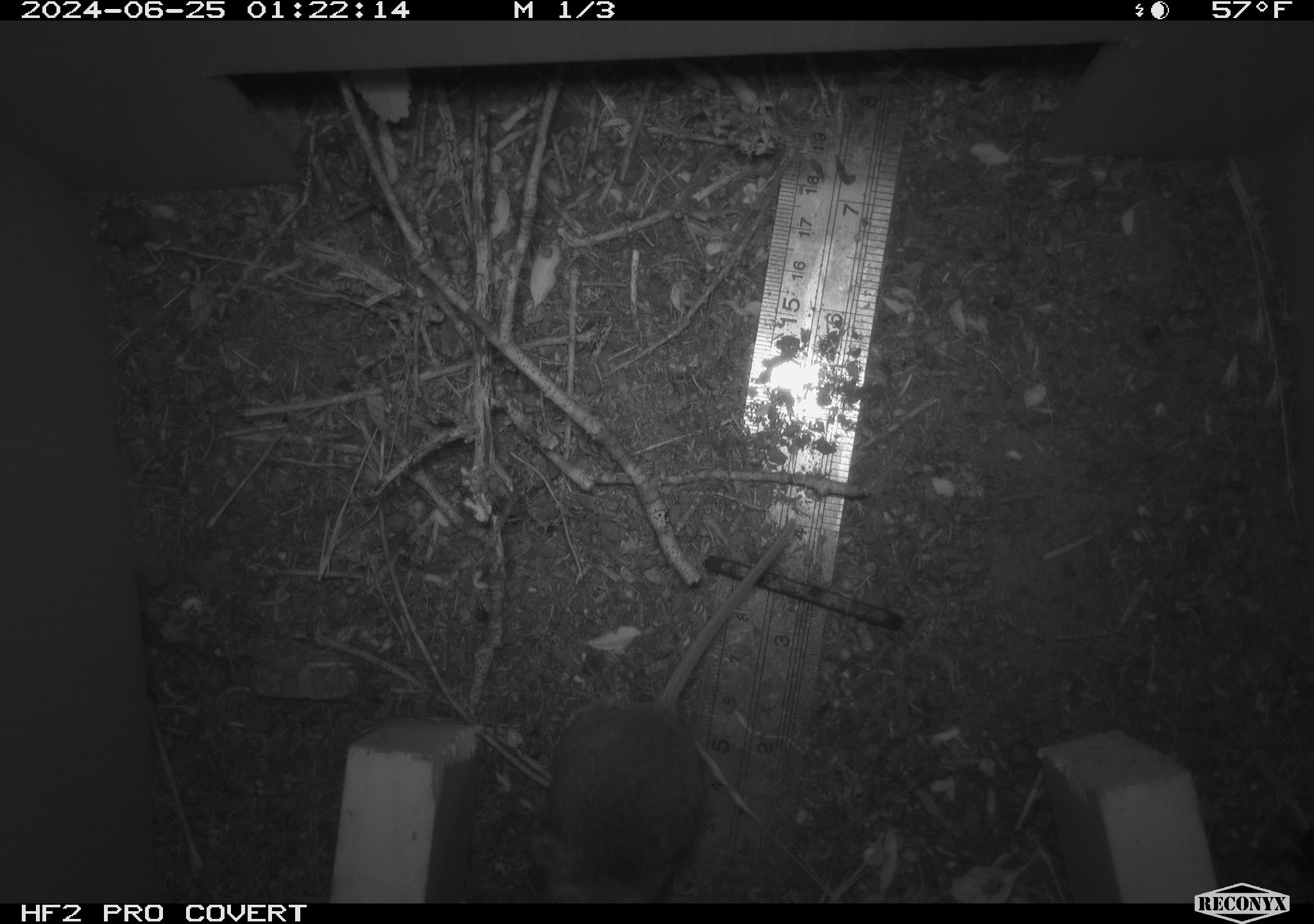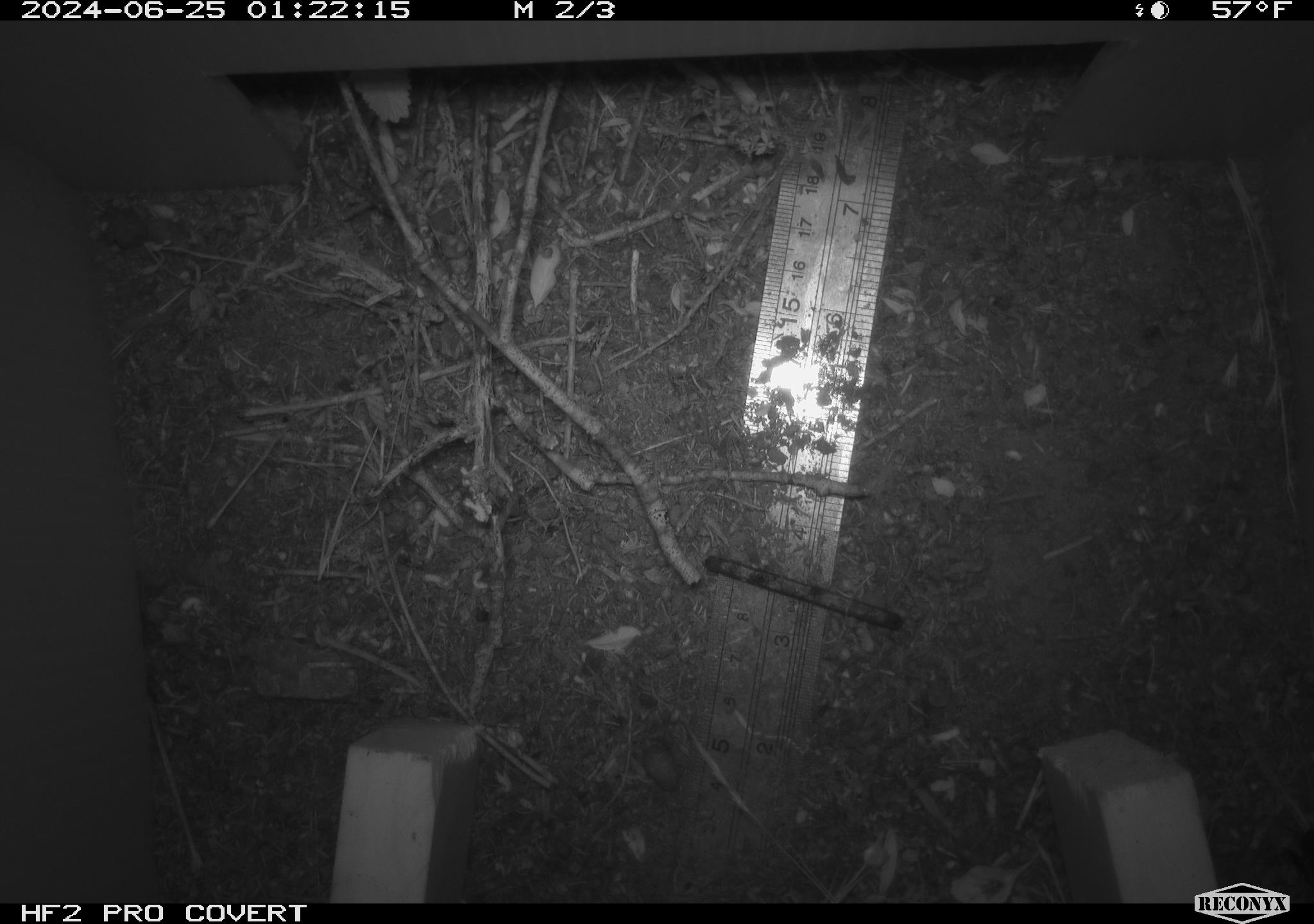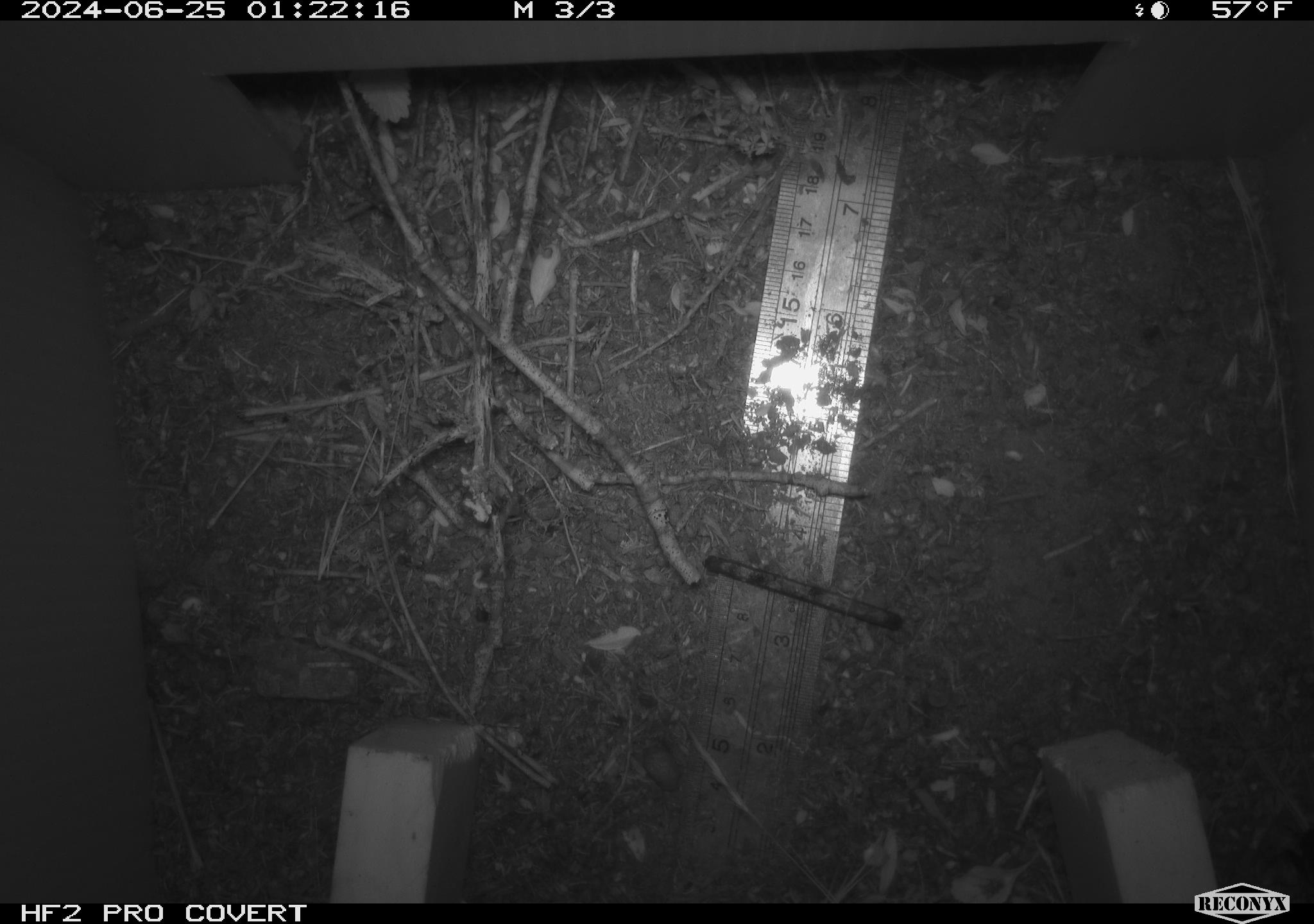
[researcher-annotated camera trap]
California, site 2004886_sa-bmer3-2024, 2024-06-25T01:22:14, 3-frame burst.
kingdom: Animalia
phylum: Chordata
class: Mammalia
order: Rodentia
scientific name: Rodentia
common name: mouse species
Mouse species (Rodentia).